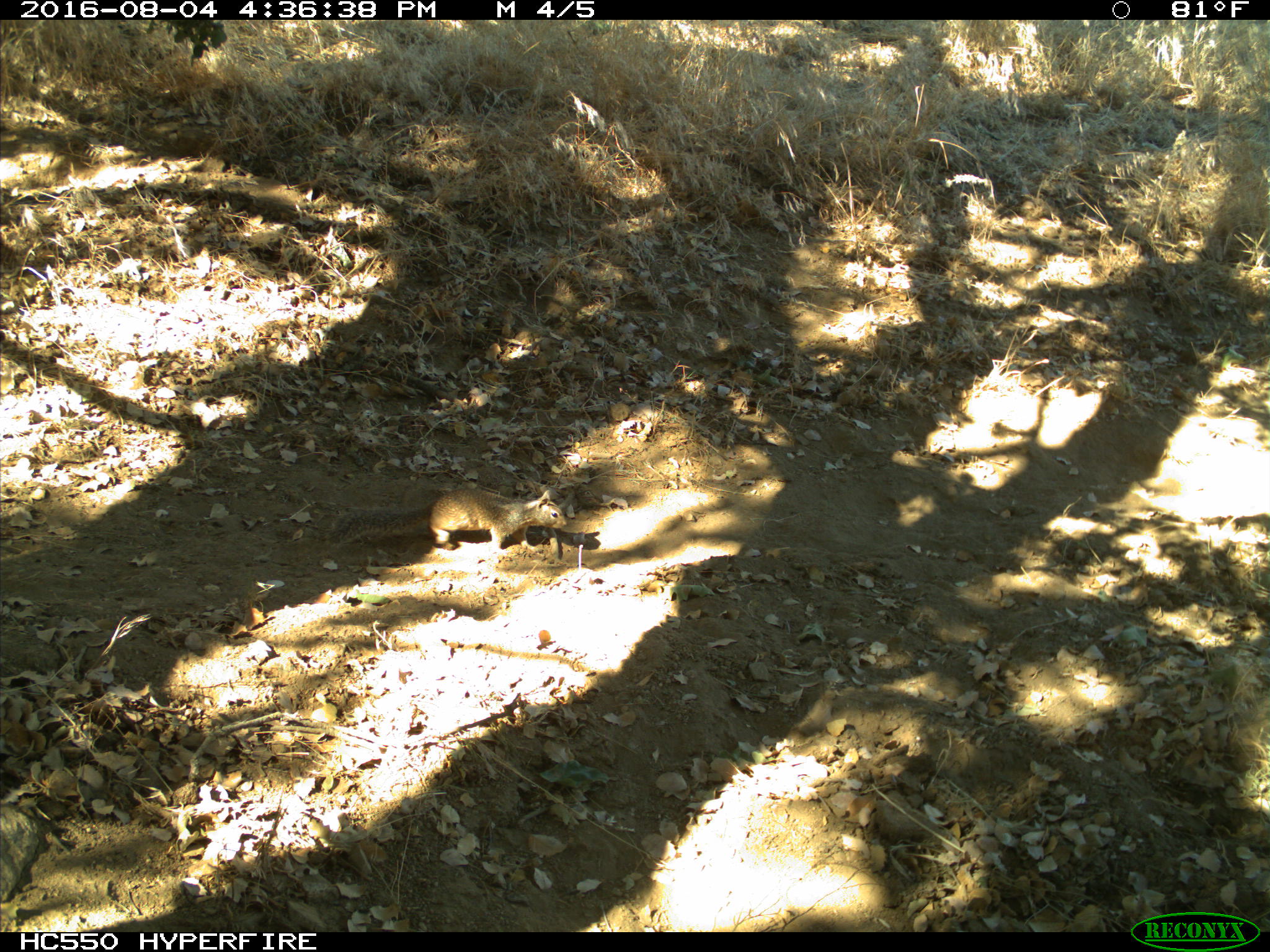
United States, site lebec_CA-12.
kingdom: Animalia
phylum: Chordata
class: Mammalia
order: Rodentia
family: Sciuridae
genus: Otospermophilus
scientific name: Otospermophilus beecheyi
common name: california ground squirrel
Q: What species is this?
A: Otospermophilus beecheyi (california ground squirrel).